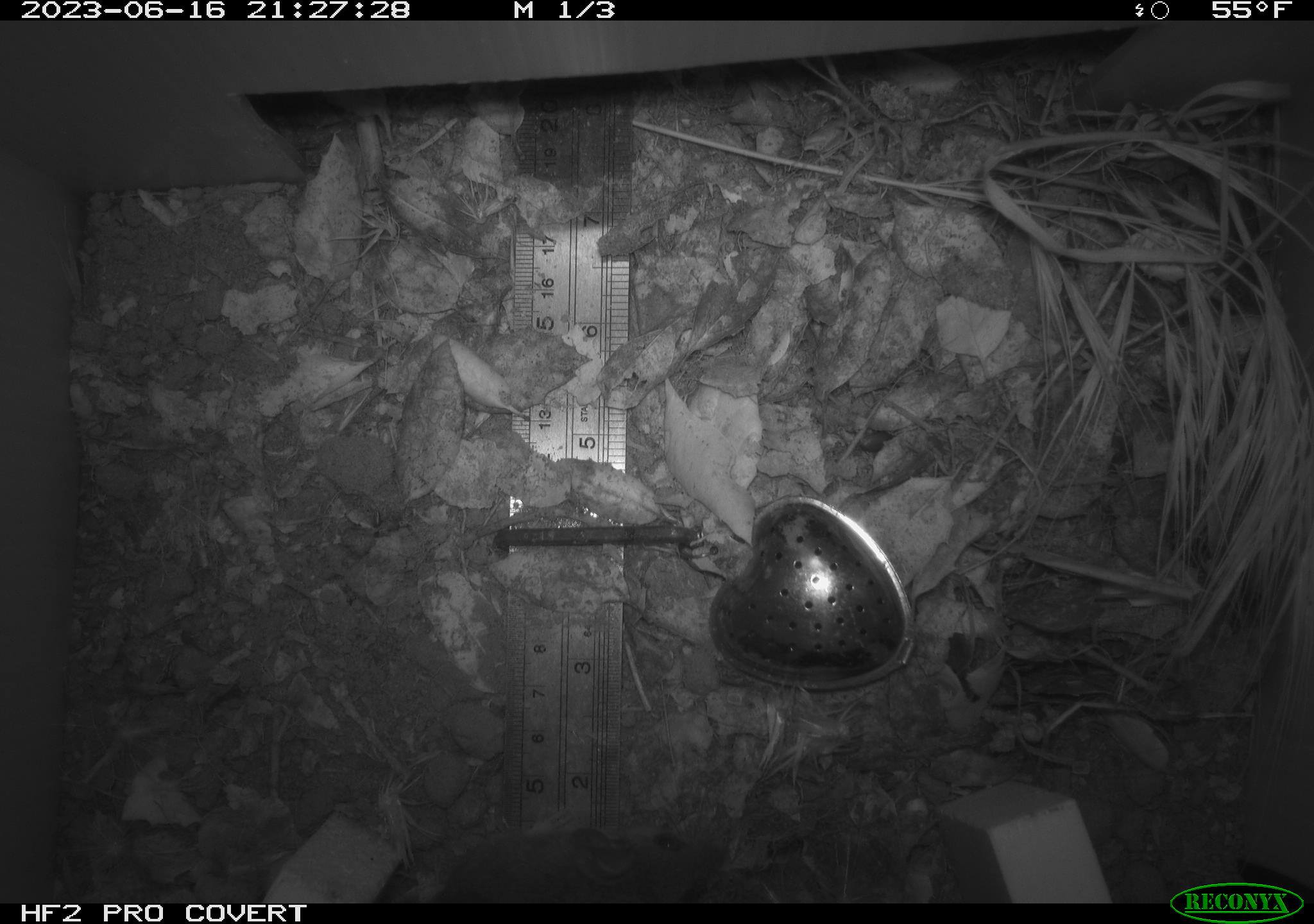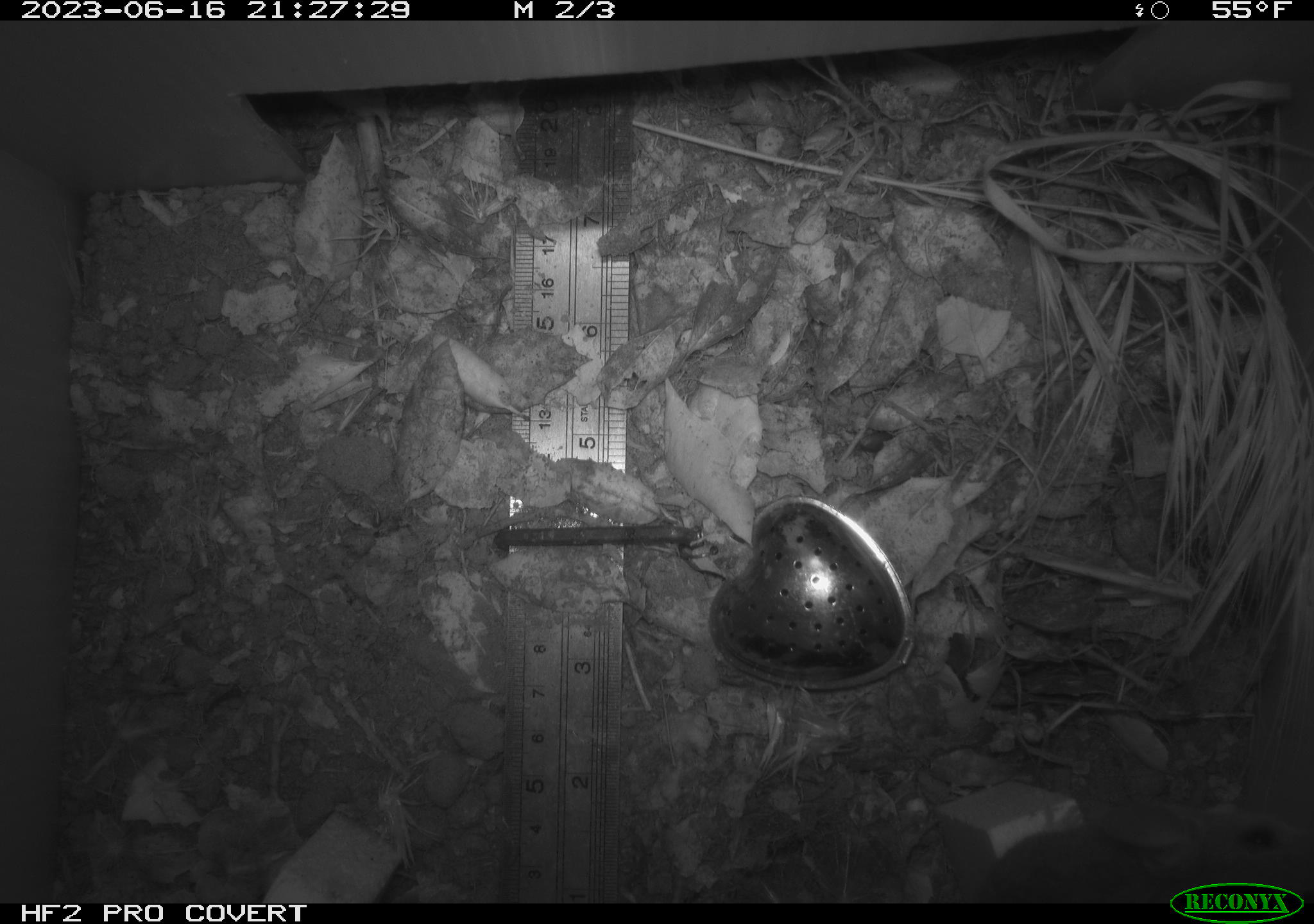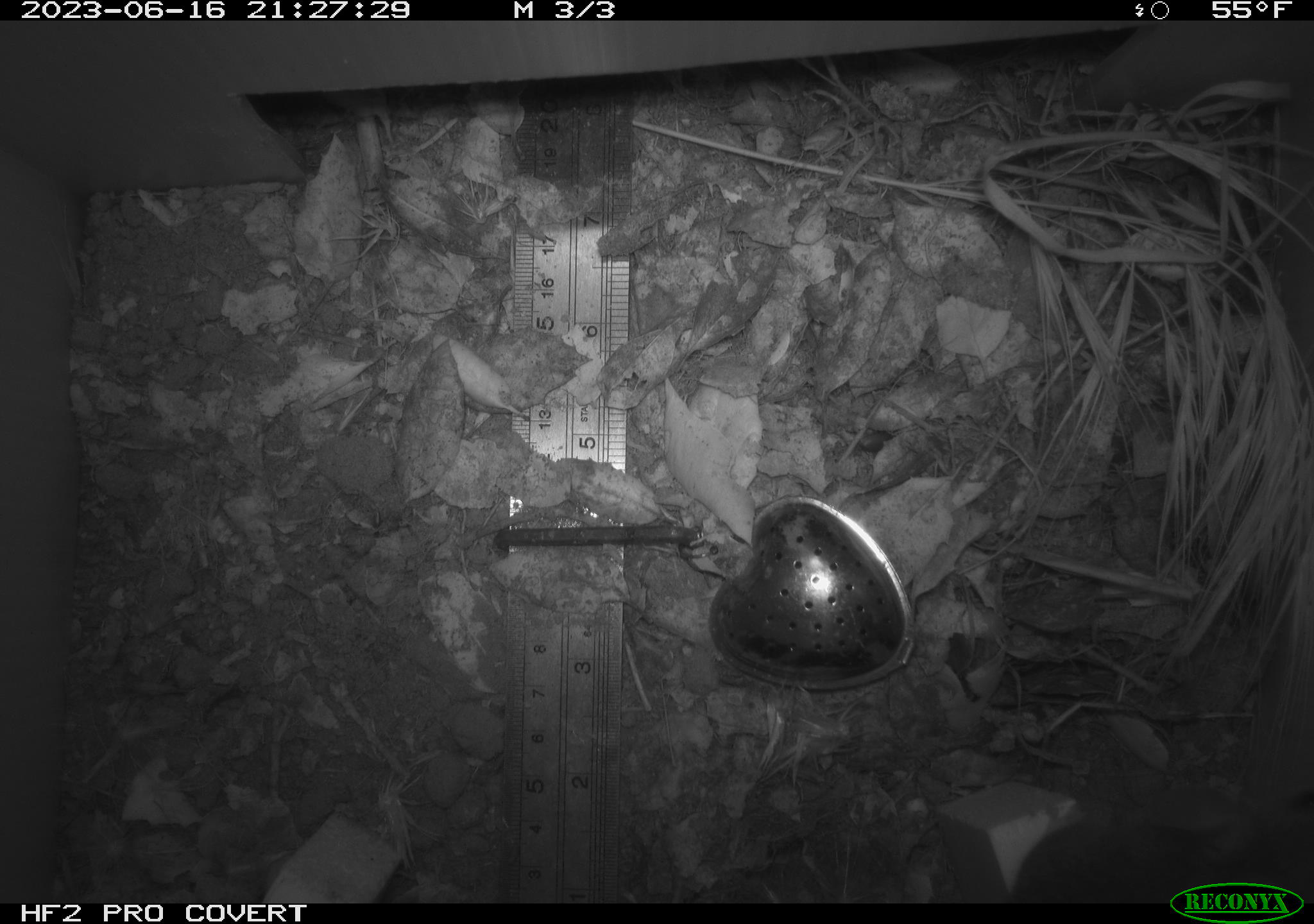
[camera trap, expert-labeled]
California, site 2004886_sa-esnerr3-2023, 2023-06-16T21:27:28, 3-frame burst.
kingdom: Animalia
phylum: Chordata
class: Mammalia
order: Rodentia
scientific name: Rodentia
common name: mouse species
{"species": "mouse species (Rodentia)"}